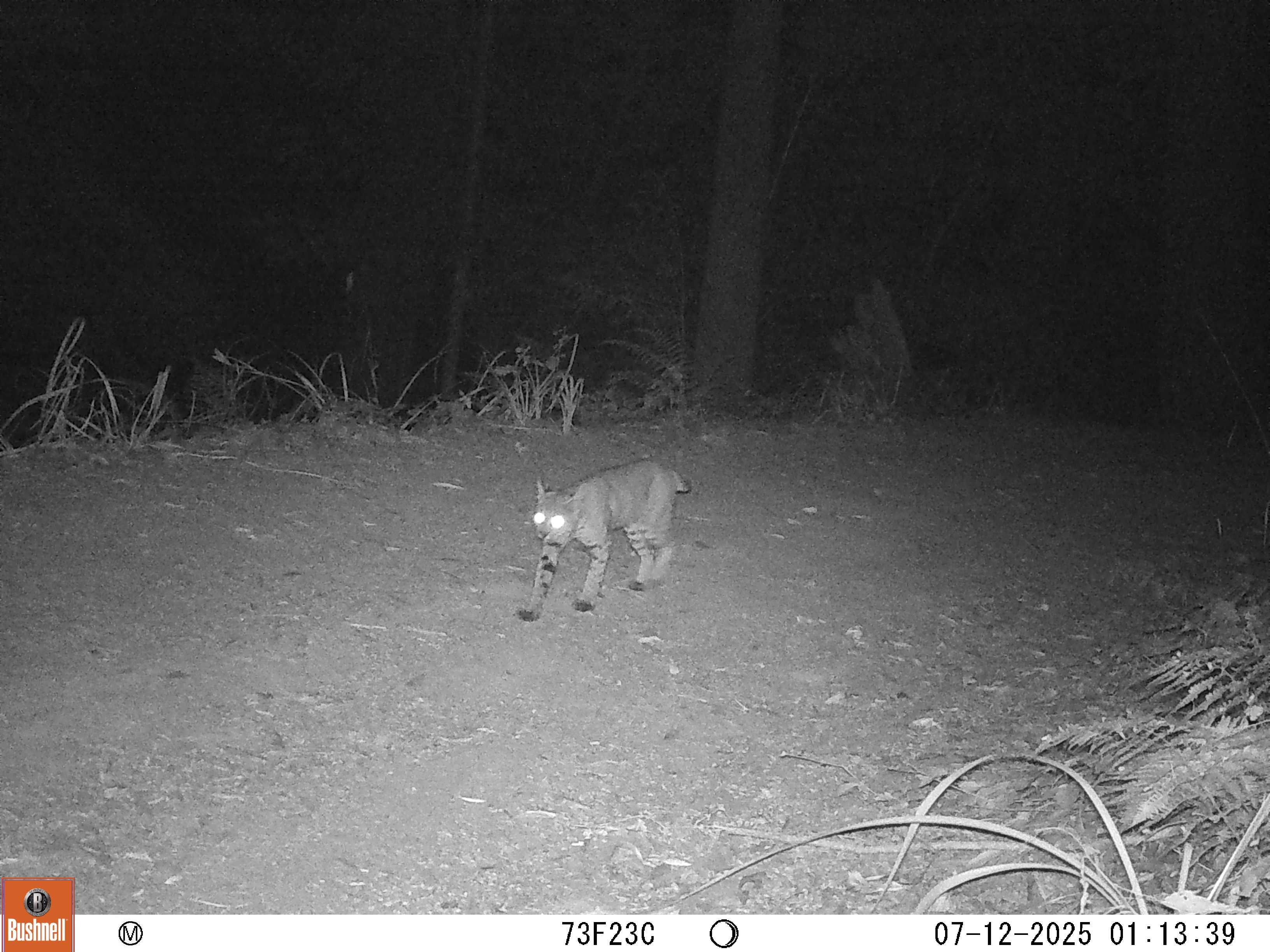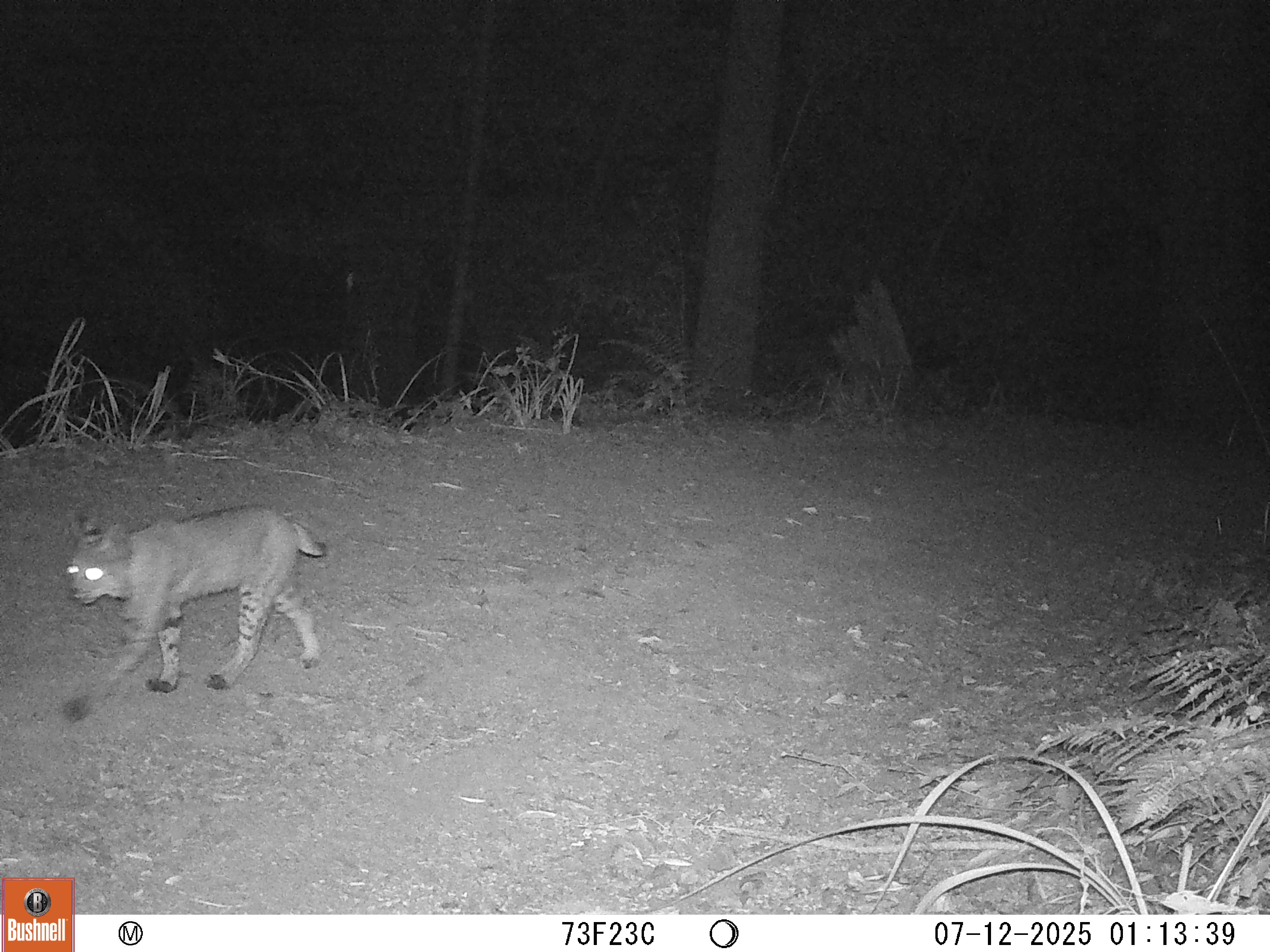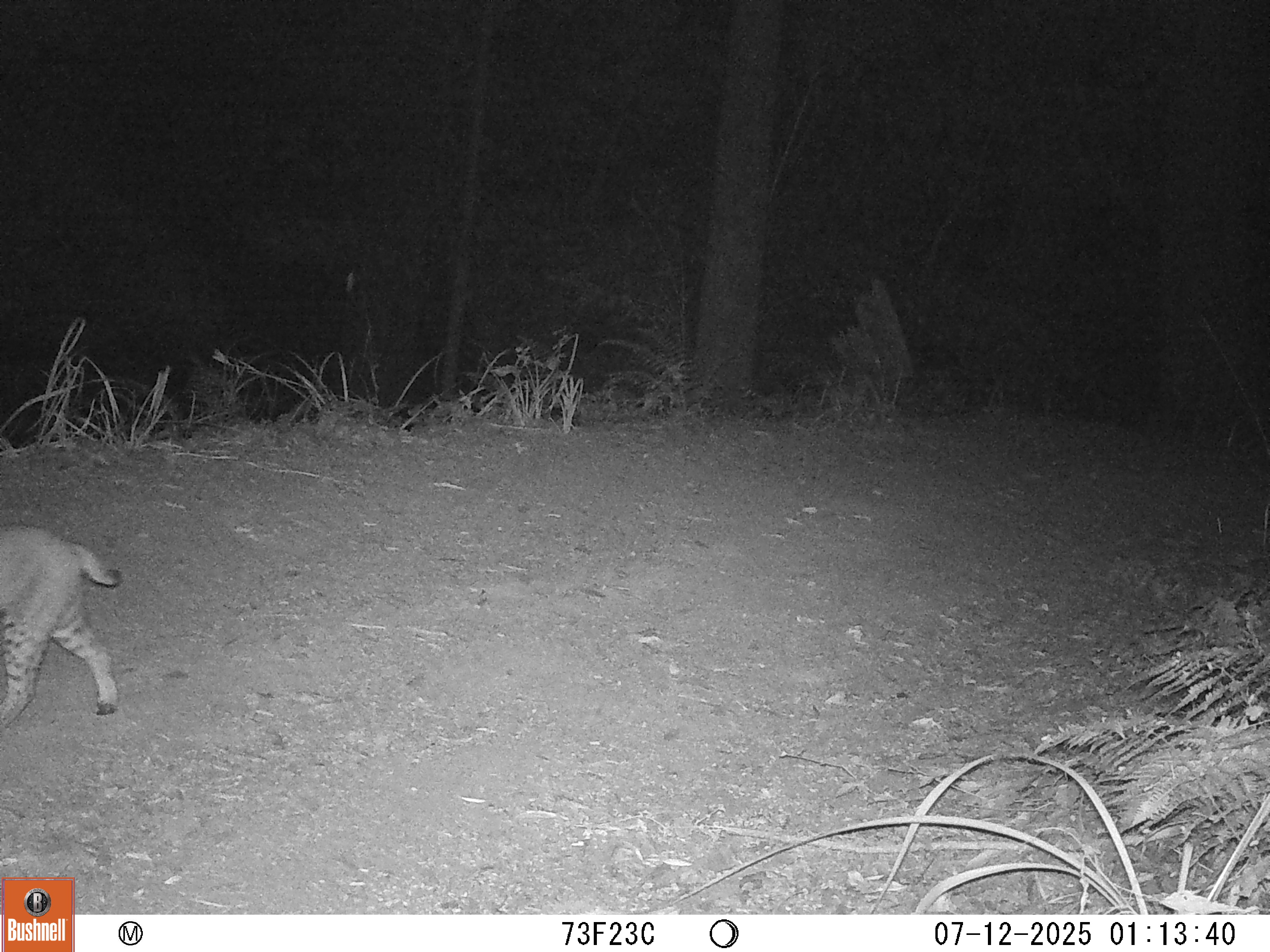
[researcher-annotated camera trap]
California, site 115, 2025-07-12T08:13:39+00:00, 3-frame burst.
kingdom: Animalia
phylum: Chordata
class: Mammalia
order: Carnivora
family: Felidae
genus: Lynx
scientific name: Lynx rufus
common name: bobcat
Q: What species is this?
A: Bobcat (Lynx rufus).